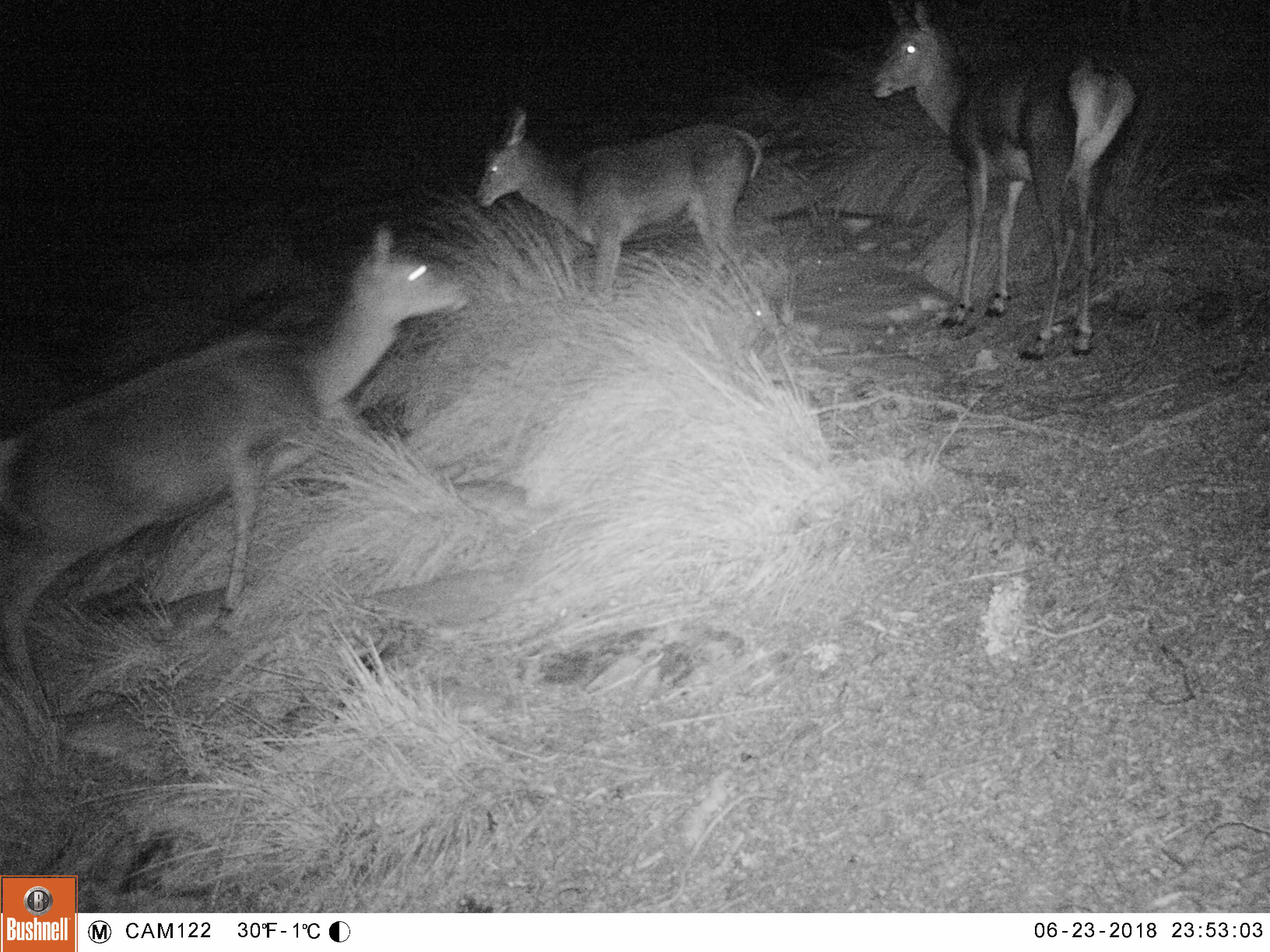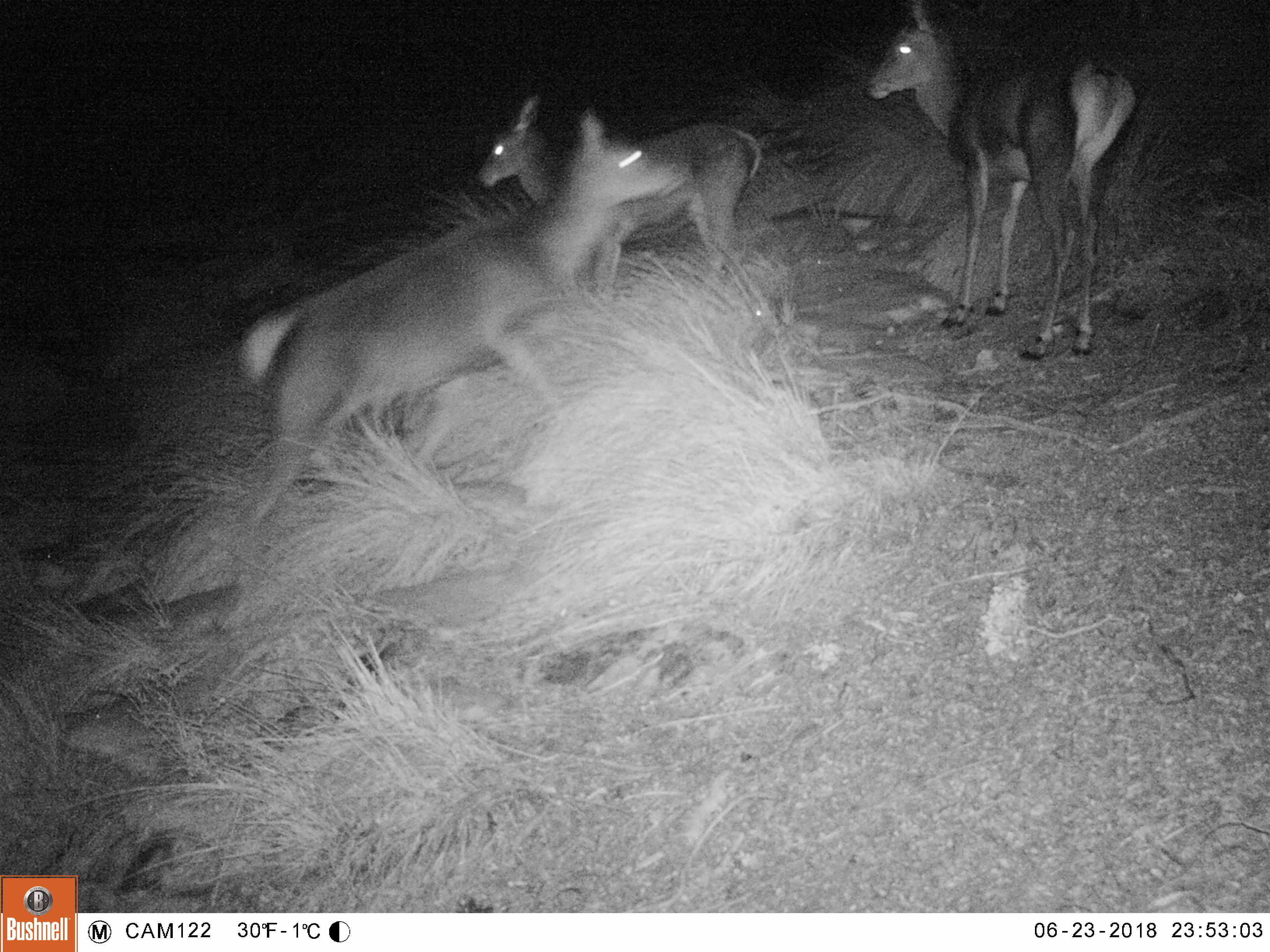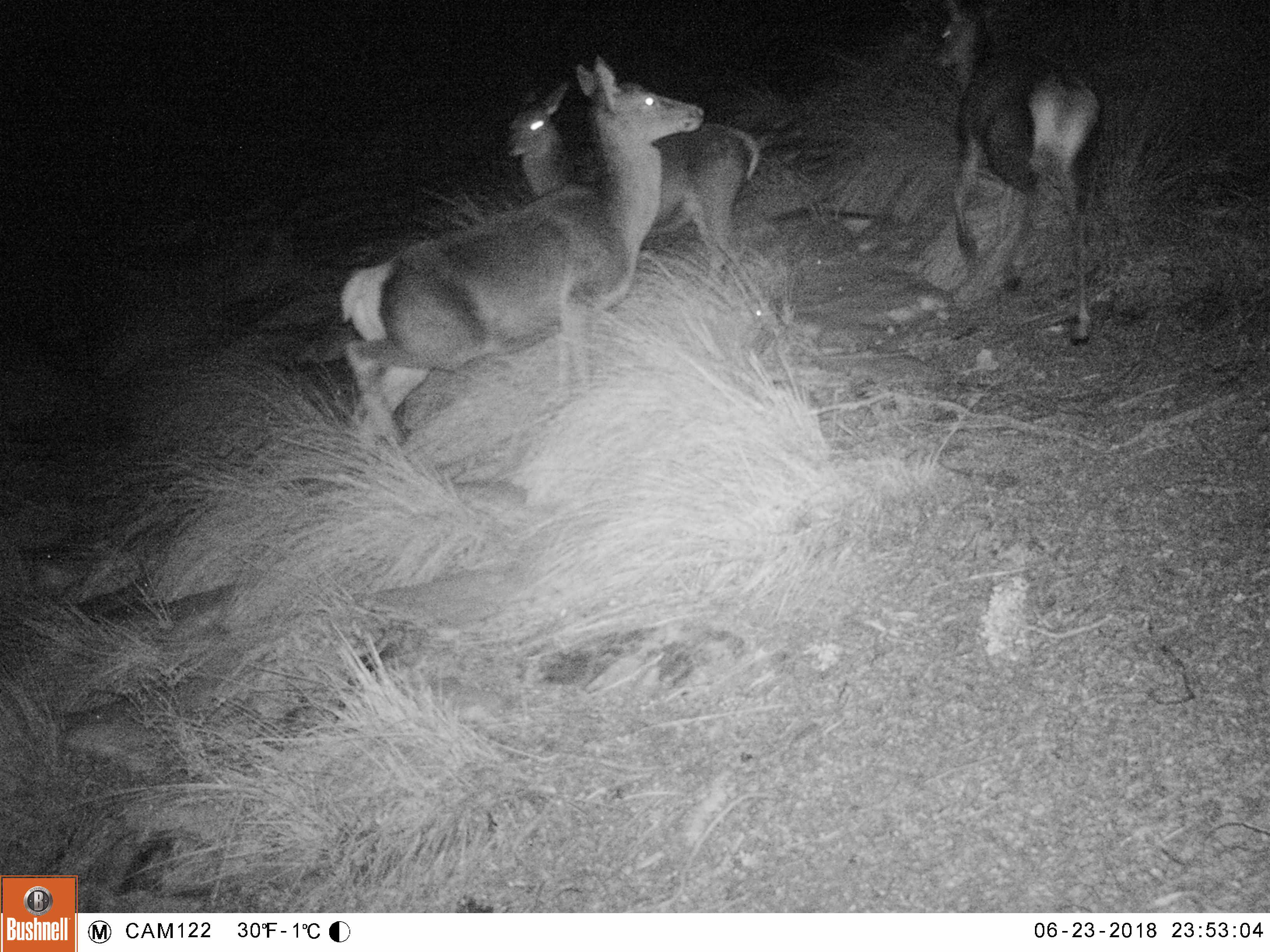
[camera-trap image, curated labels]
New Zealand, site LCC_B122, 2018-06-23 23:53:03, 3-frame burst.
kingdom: Animalia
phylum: Chordata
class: Mammalia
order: Artiodactyla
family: Cervidae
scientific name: Cervidae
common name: deer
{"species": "deer (Cervidae)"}